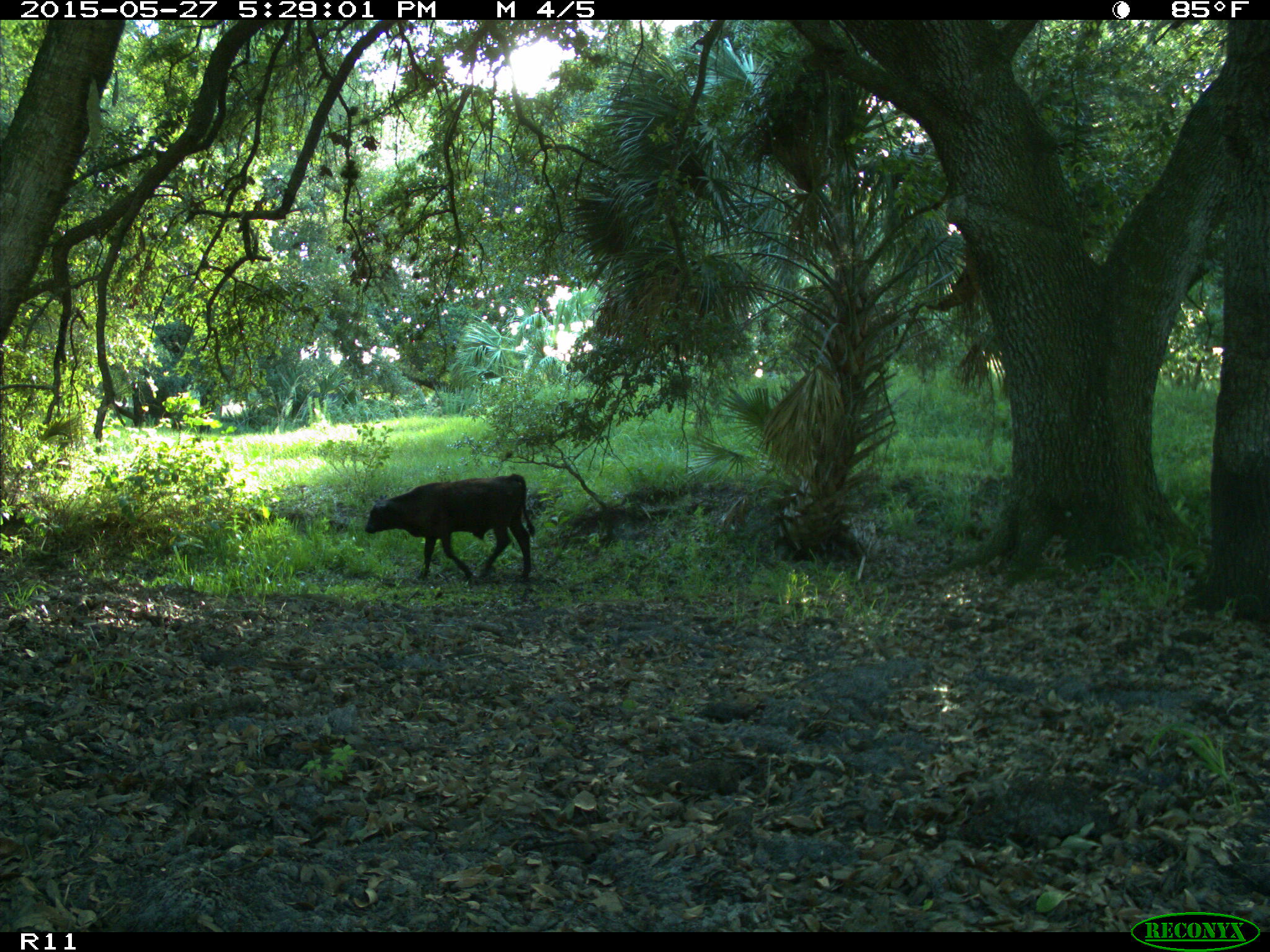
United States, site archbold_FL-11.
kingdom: Animalia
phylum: Chordata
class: Mammalia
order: Artiodactyla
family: Bovidae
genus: Bos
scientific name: Bos taurus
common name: domestic cow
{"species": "Bos taurus (domestic cow)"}